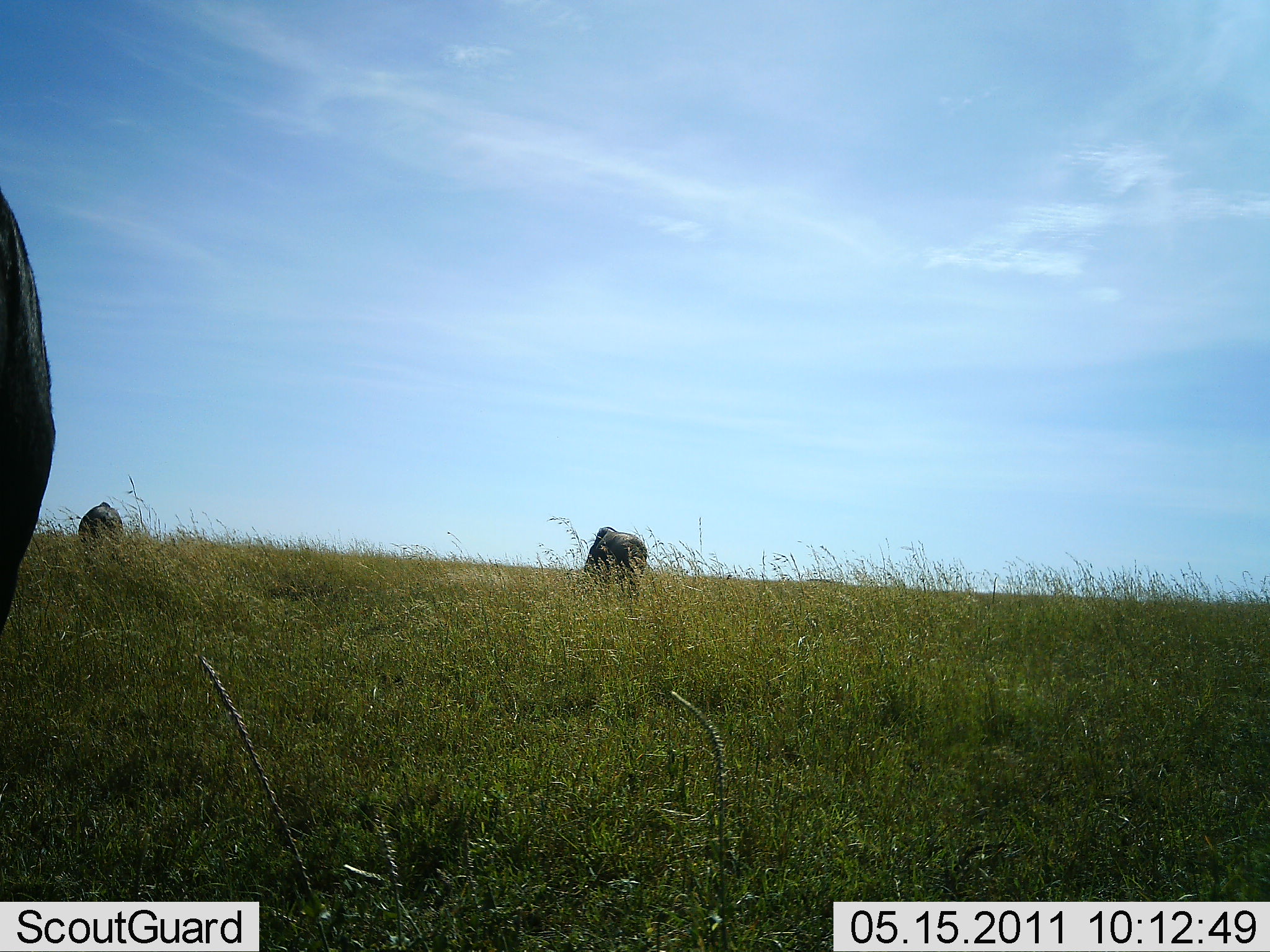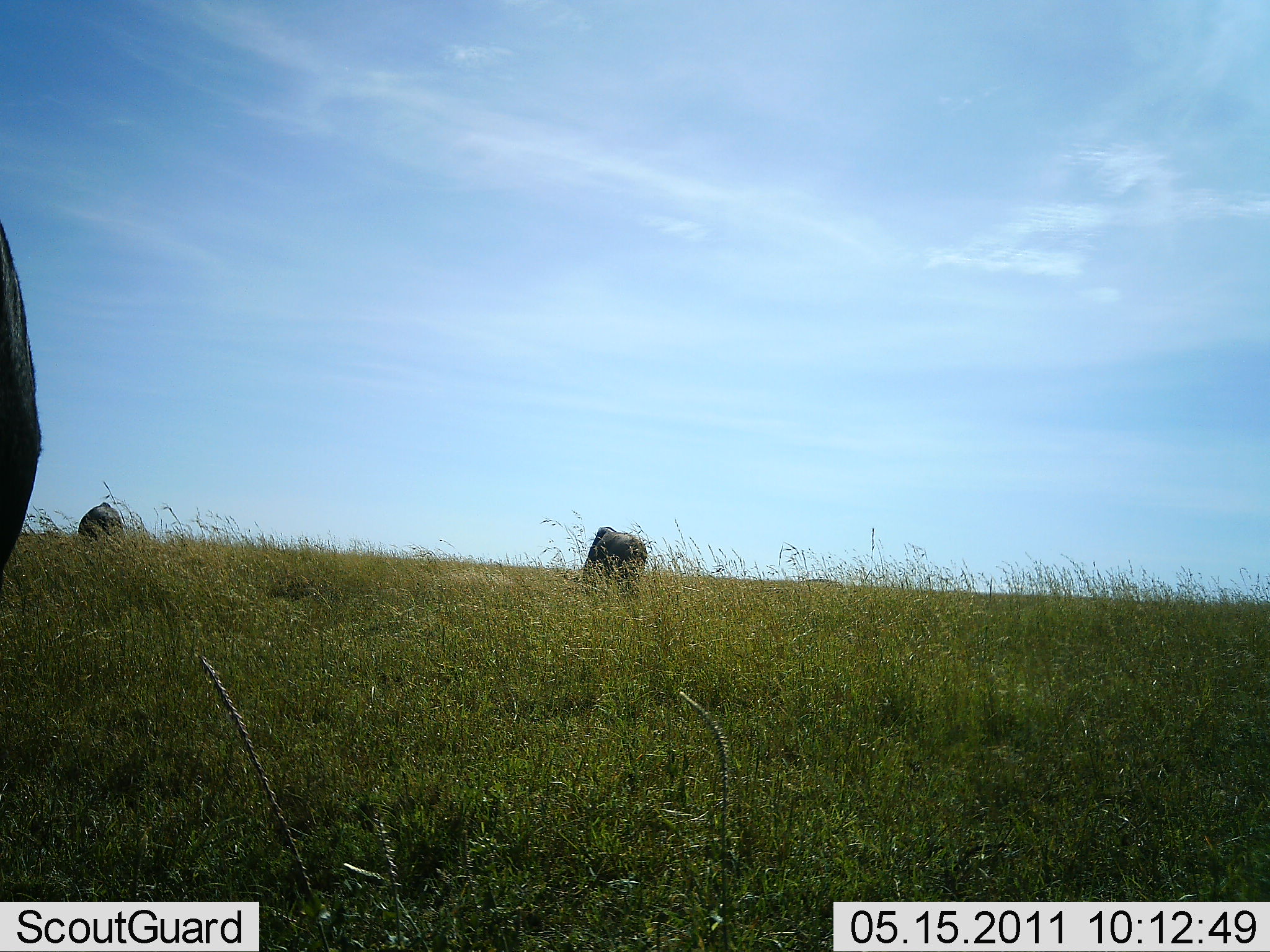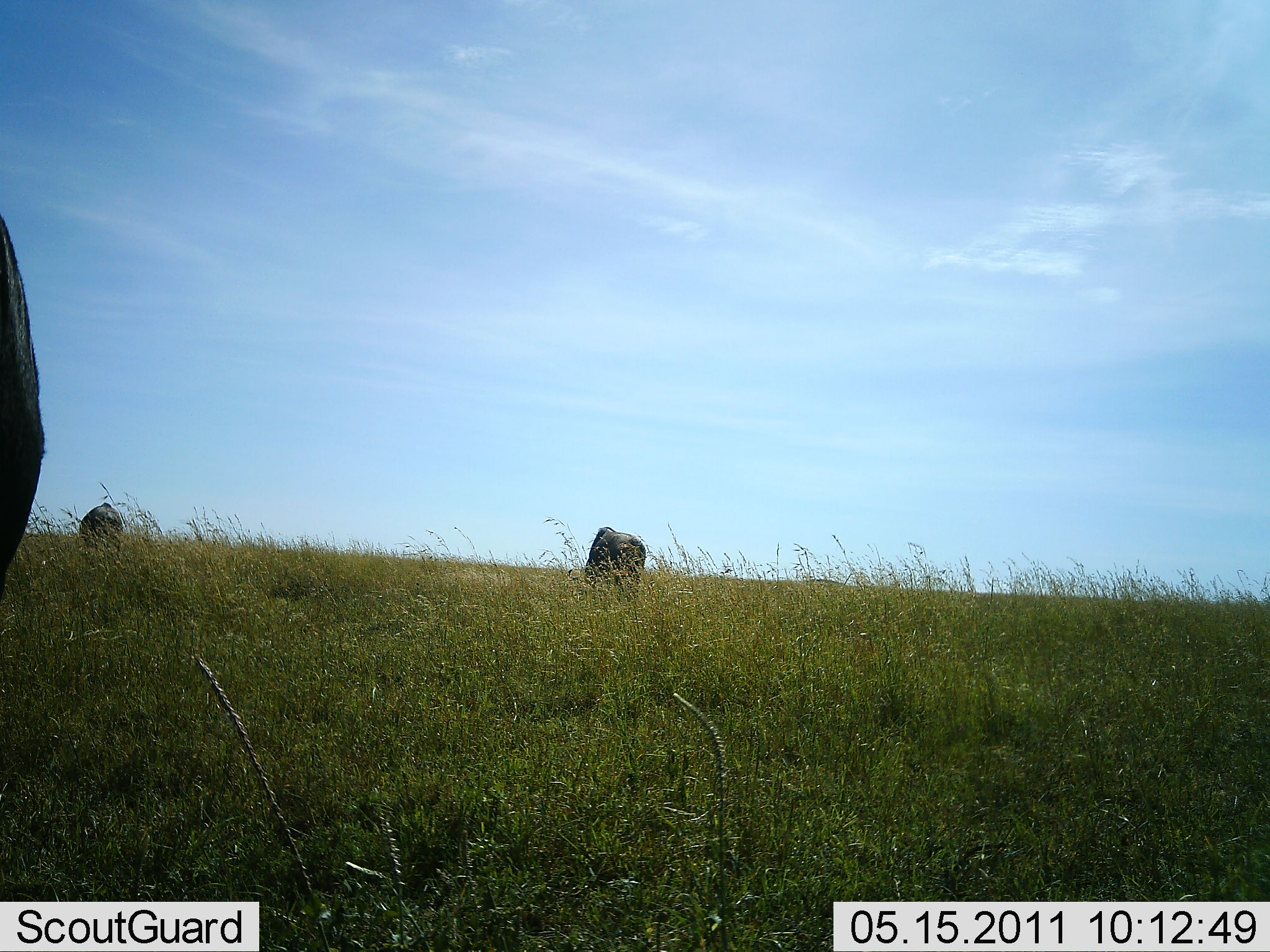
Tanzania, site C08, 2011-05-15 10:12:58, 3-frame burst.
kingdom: Animalia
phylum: Chordata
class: Mammalia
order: Artiodactyla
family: Bovidae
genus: Connochaetes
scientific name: Connochaetes taurinus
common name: blue wildebeest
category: wildebeest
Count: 3.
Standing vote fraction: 45%.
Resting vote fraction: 0%.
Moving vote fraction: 0%.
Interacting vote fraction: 0%.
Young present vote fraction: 0%.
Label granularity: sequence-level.